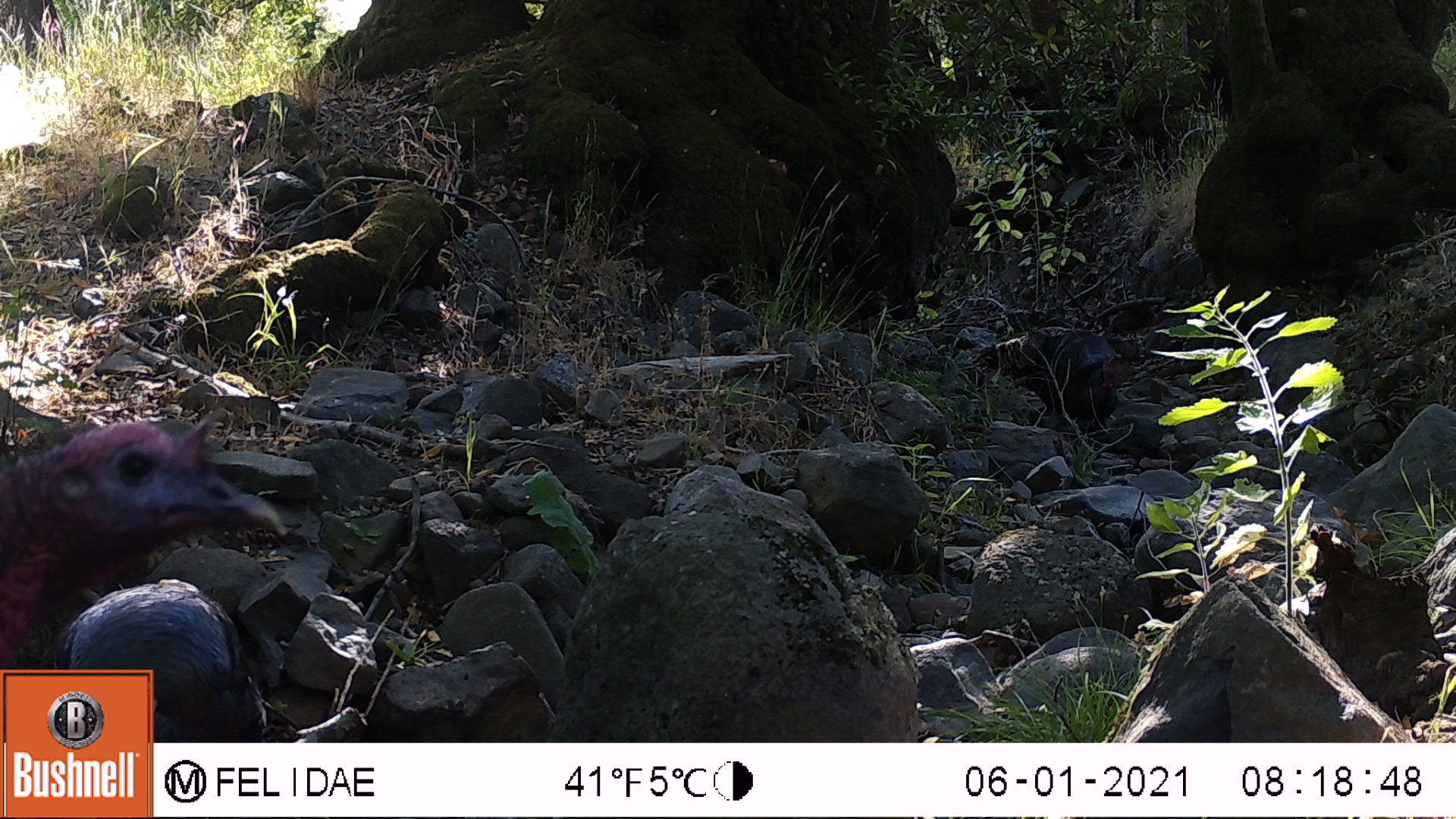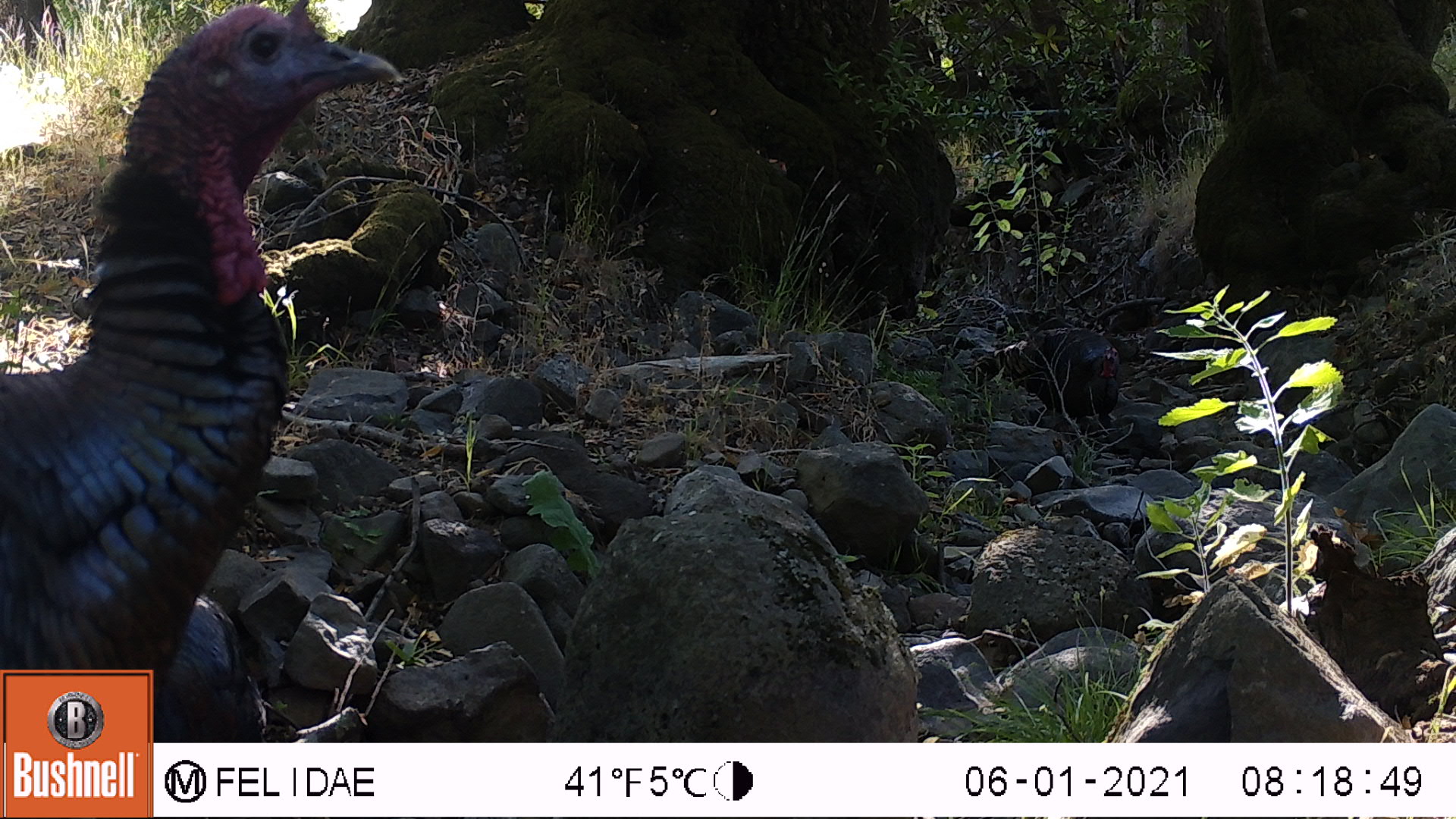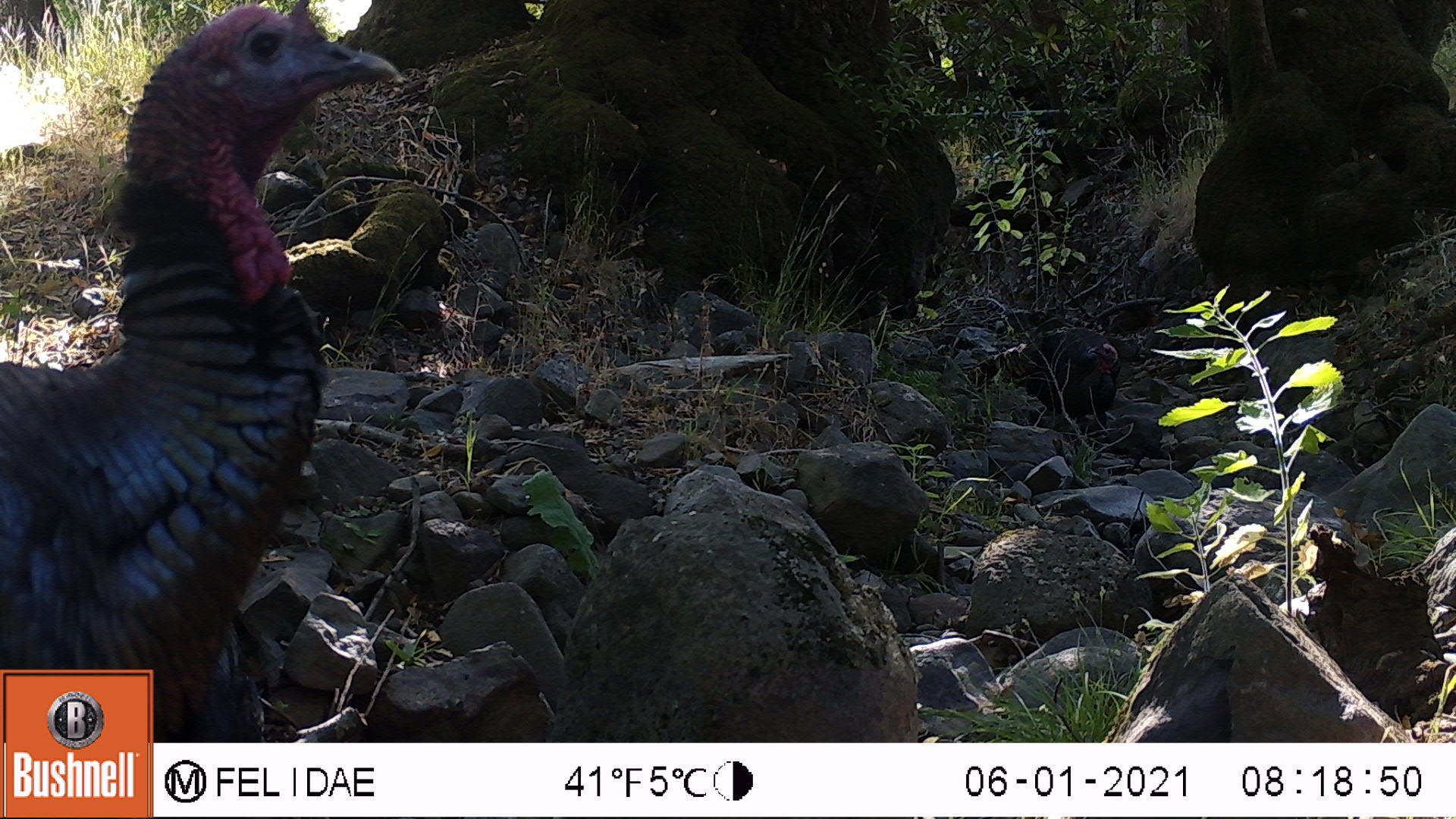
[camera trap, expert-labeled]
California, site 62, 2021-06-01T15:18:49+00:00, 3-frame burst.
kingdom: Animalia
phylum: Chordata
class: Aves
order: Galliformes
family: Phasianidae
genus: Meleagris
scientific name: Meleagris gallopavo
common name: turkey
Turkey (Meleagris gallopavo).